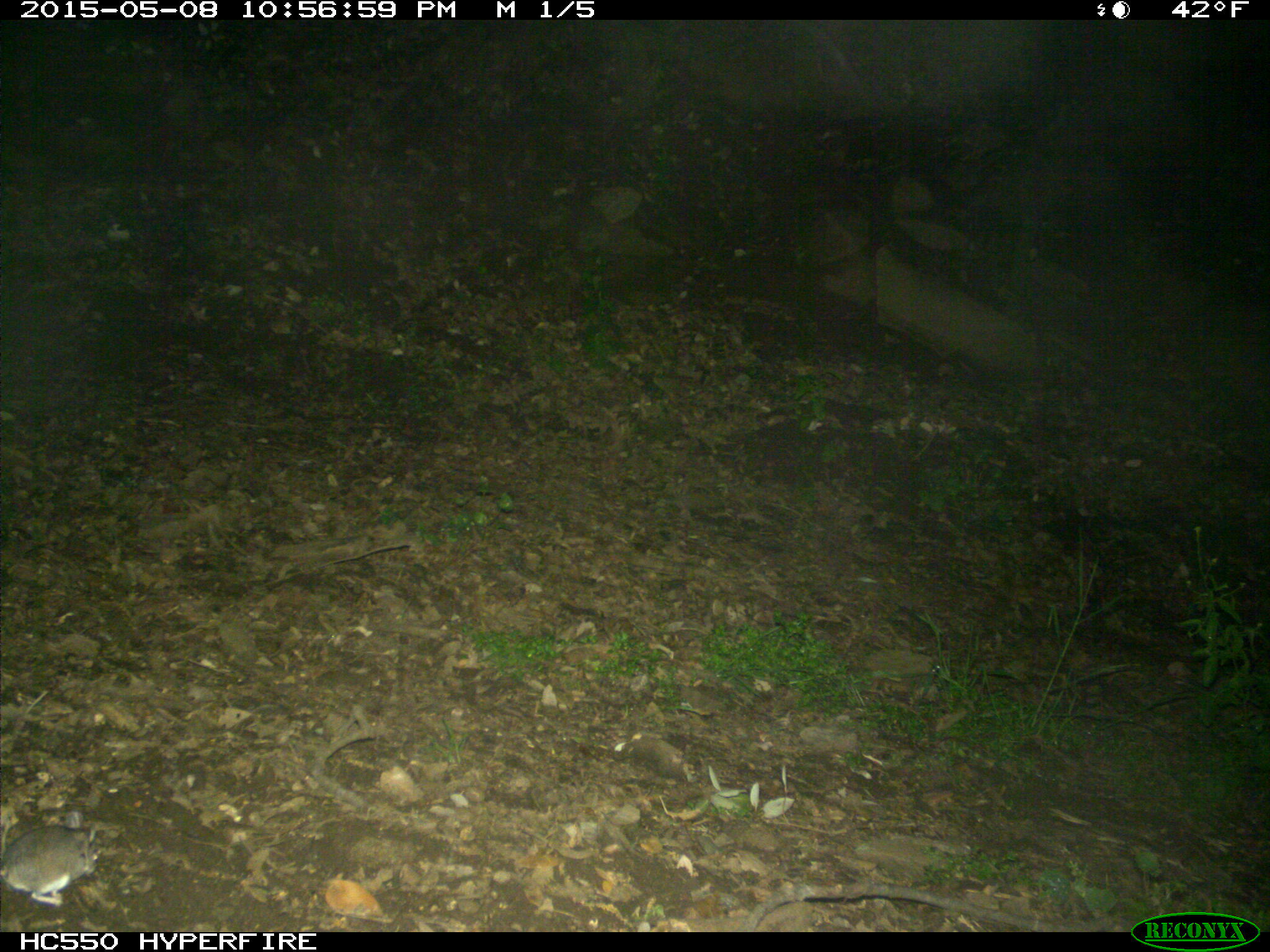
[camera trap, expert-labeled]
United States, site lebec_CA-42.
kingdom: Animalia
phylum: Chordata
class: Mammalia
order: Rodentia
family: Cricetidae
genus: Peromyscus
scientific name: Peromyscus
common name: deermice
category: unidentified deer mouse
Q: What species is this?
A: Unidentified deer mouse (deermice) (Peromyscus).